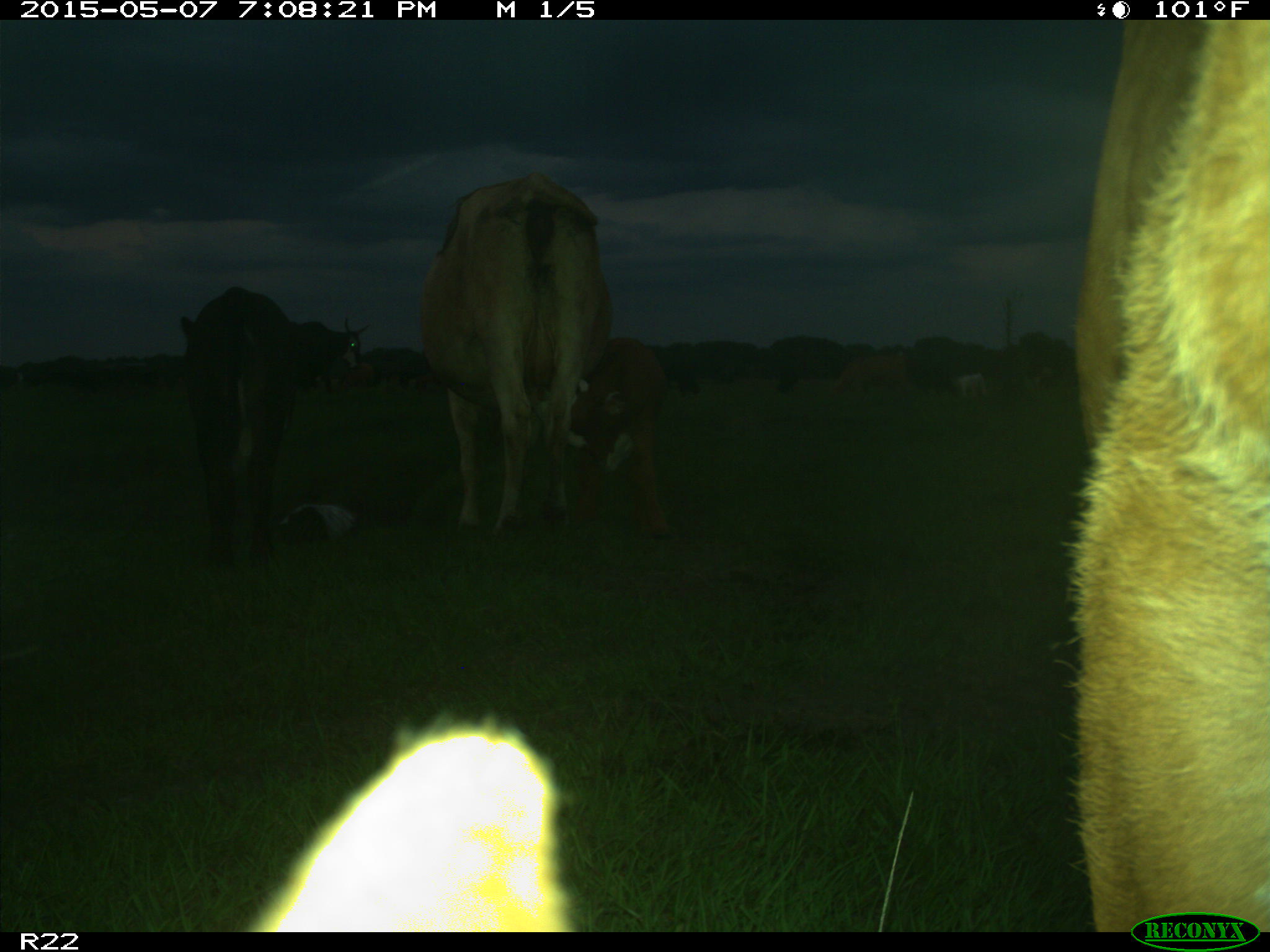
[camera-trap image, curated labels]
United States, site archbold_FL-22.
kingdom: Animalia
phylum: Chordata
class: Mammalia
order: Artiodactyla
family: Bovidae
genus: Bos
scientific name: Bos taurus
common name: domestic cow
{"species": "Bos taurus (domestic cow)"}